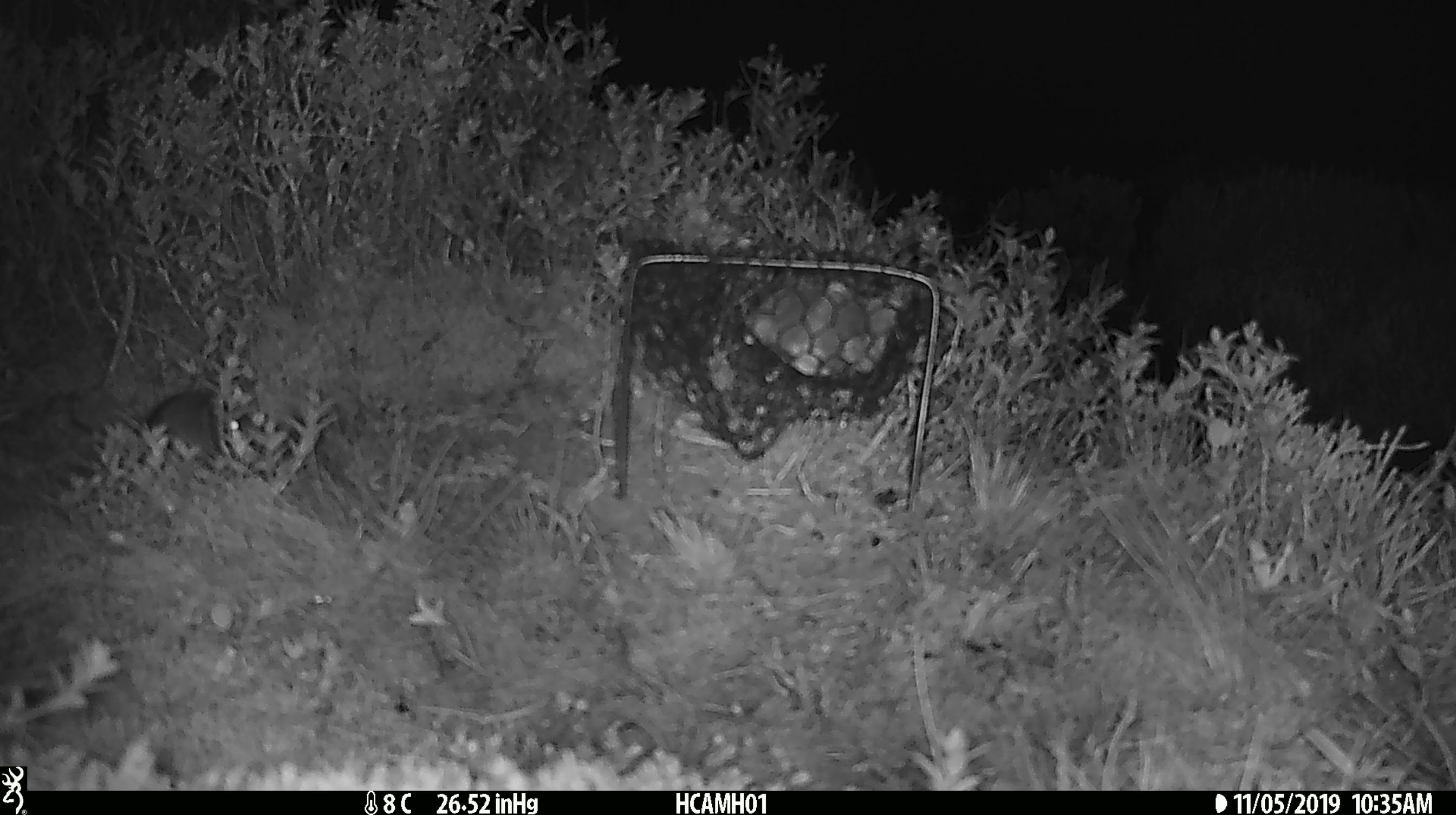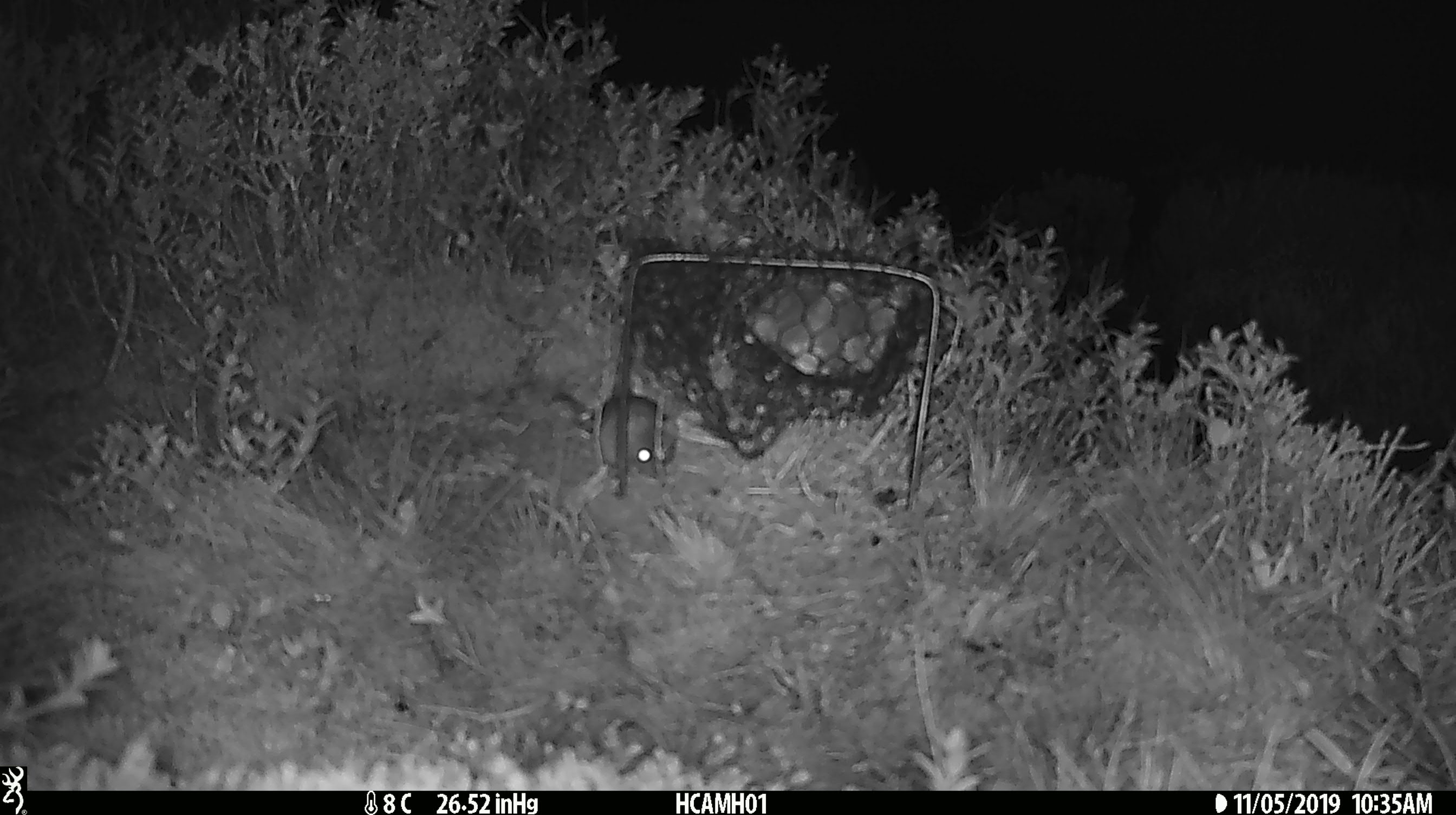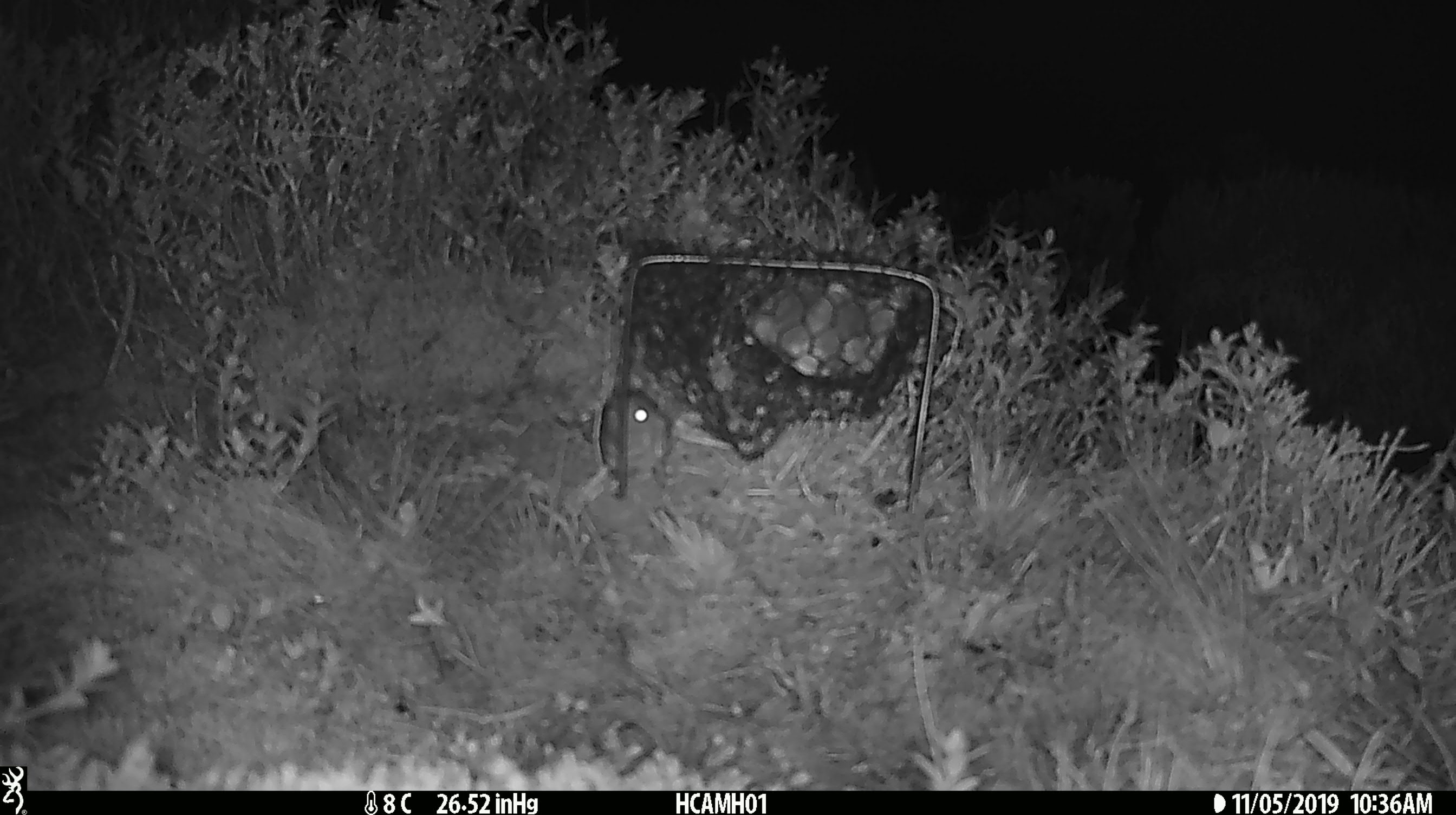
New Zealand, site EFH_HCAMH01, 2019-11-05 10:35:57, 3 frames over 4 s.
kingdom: Animalia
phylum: Chordata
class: Mammalia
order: Rodentia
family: Muridae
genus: Mus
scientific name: Mus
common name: mouse